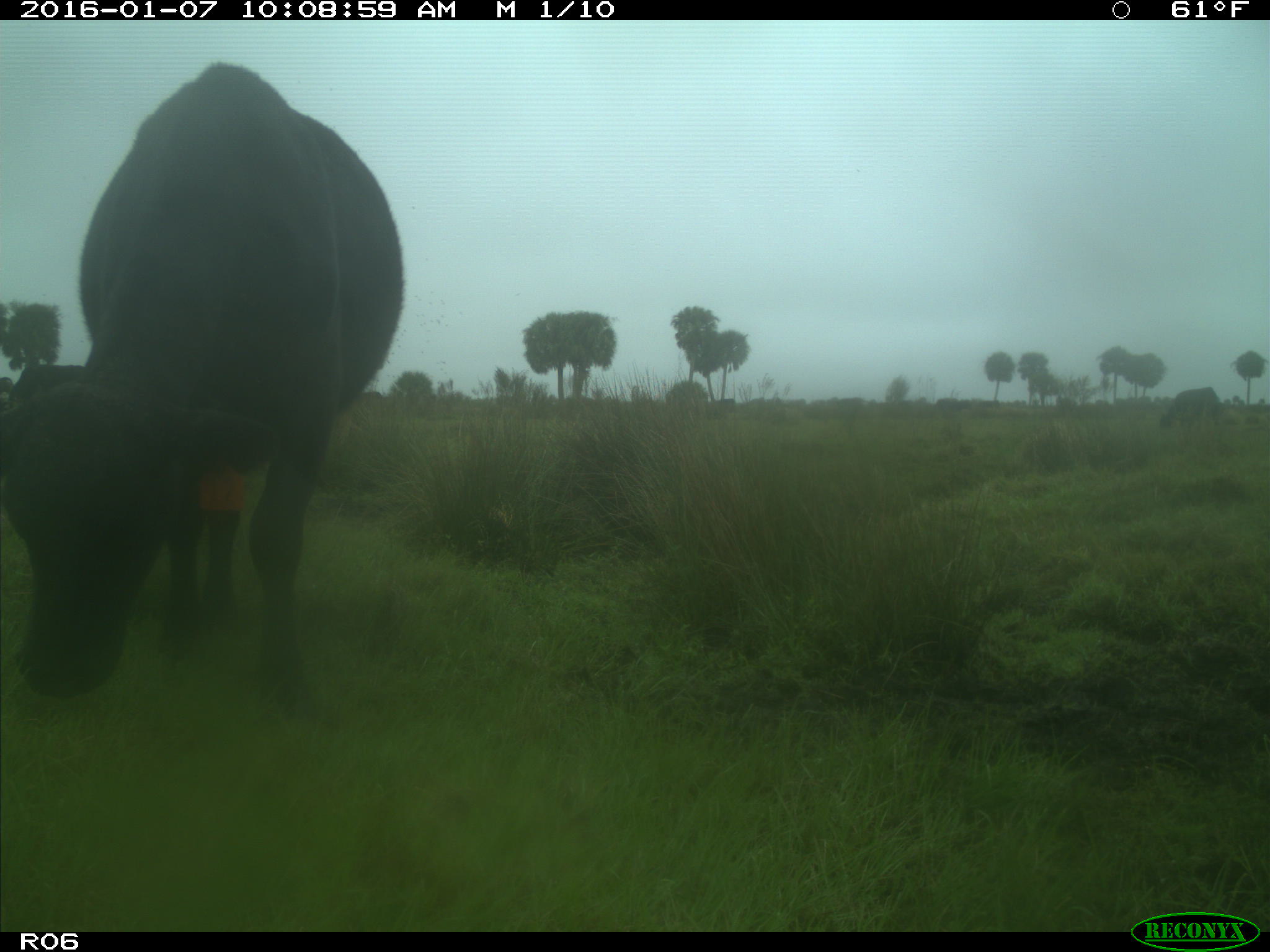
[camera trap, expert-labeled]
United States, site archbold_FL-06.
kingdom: Animalia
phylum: Chordata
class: Mammalia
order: Artiodactyla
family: Bovidae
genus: Bos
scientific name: Bos taurus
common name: domestic cow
Bos taurus (domestic cow).